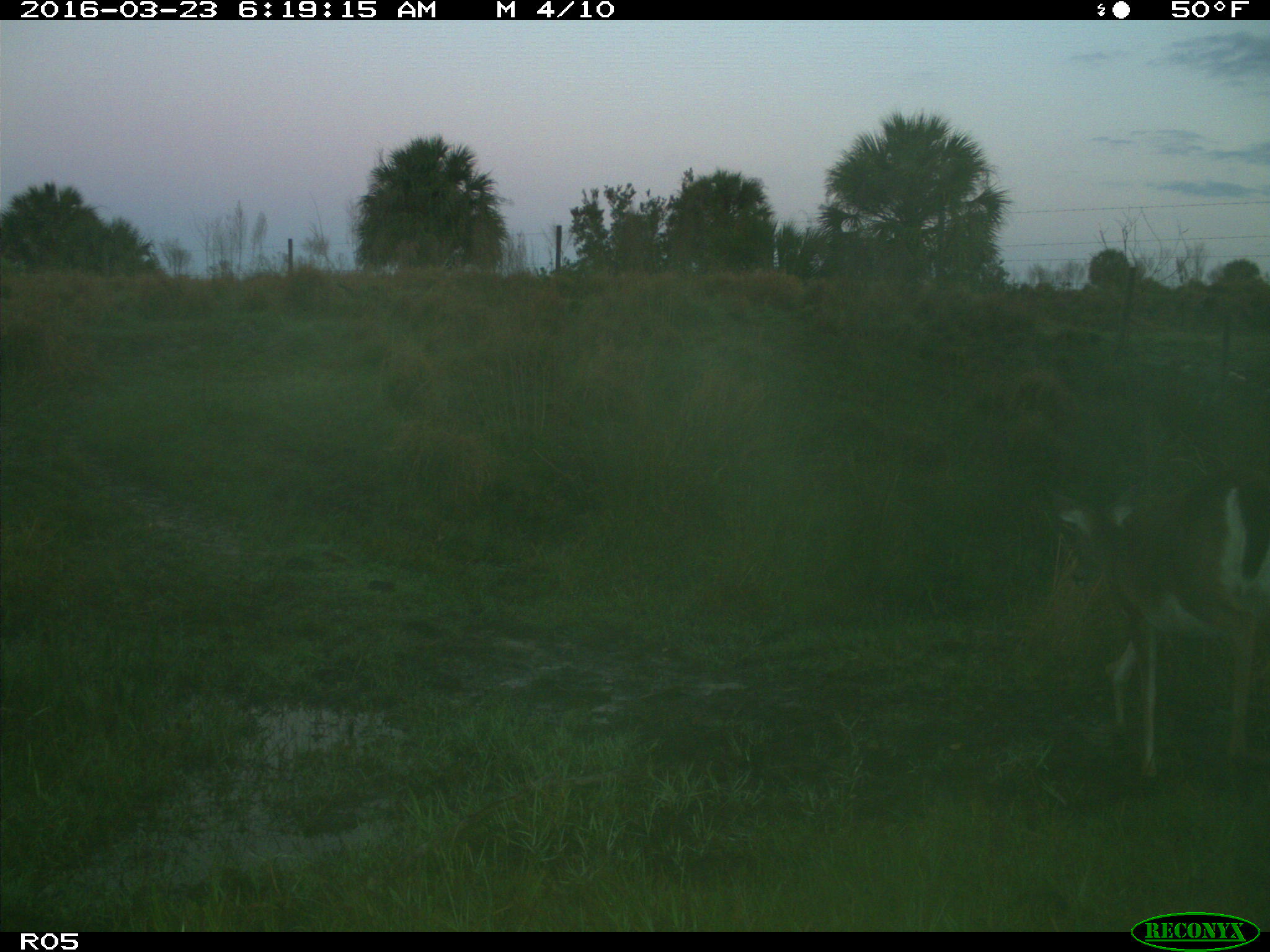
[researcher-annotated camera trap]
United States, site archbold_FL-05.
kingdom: Animalia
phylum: Chordata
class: Mammalia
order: Artiodactyla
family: Cervidae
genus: Odocoileus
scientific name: Odocoileus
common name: deer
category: unidentified deer